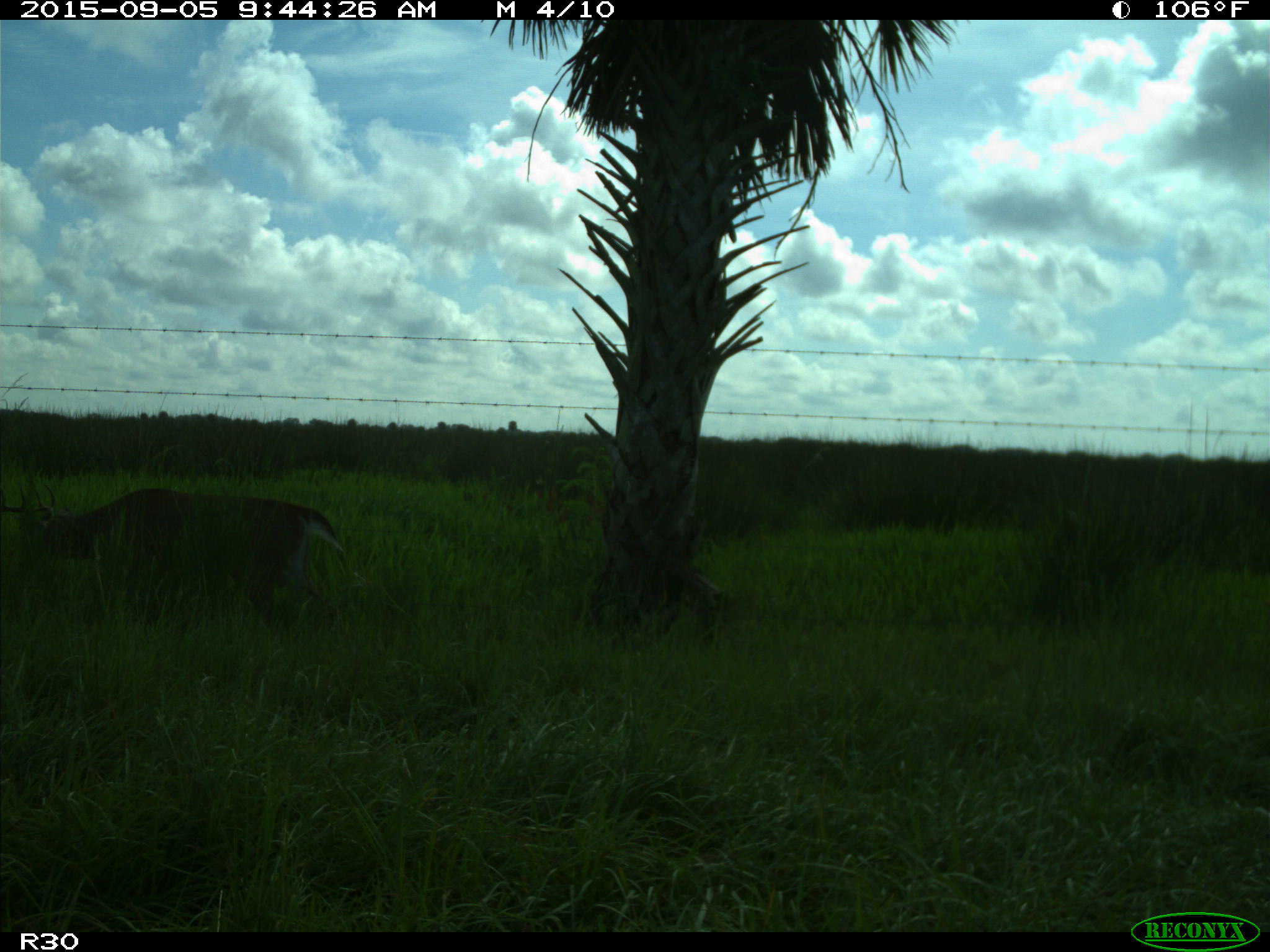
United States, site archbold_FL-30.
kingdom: Animalia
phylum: Chordata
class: Mammalia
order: Artiodactyla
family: Cervidae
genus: Odocoileus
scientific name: Odocoileus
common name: deer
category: unidentified deer